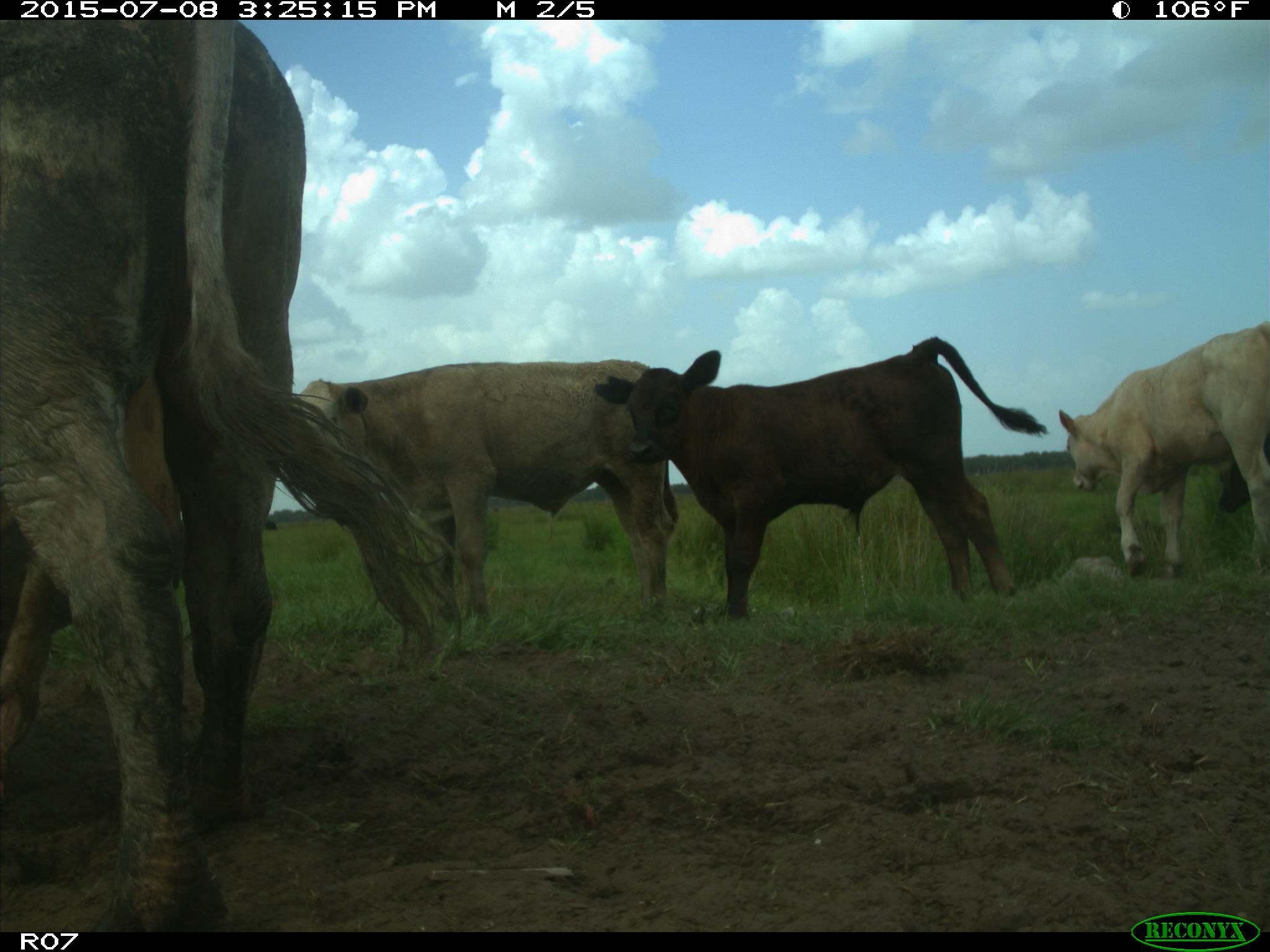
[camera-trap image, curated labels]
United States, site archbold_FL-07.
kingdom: Animalia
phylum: Chordata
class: Mammalia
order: Artiodactyla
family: Bovidae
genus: Bos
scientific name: Bos taurus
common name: domestic cow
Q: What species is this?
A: Bos taurus (domestic cow).